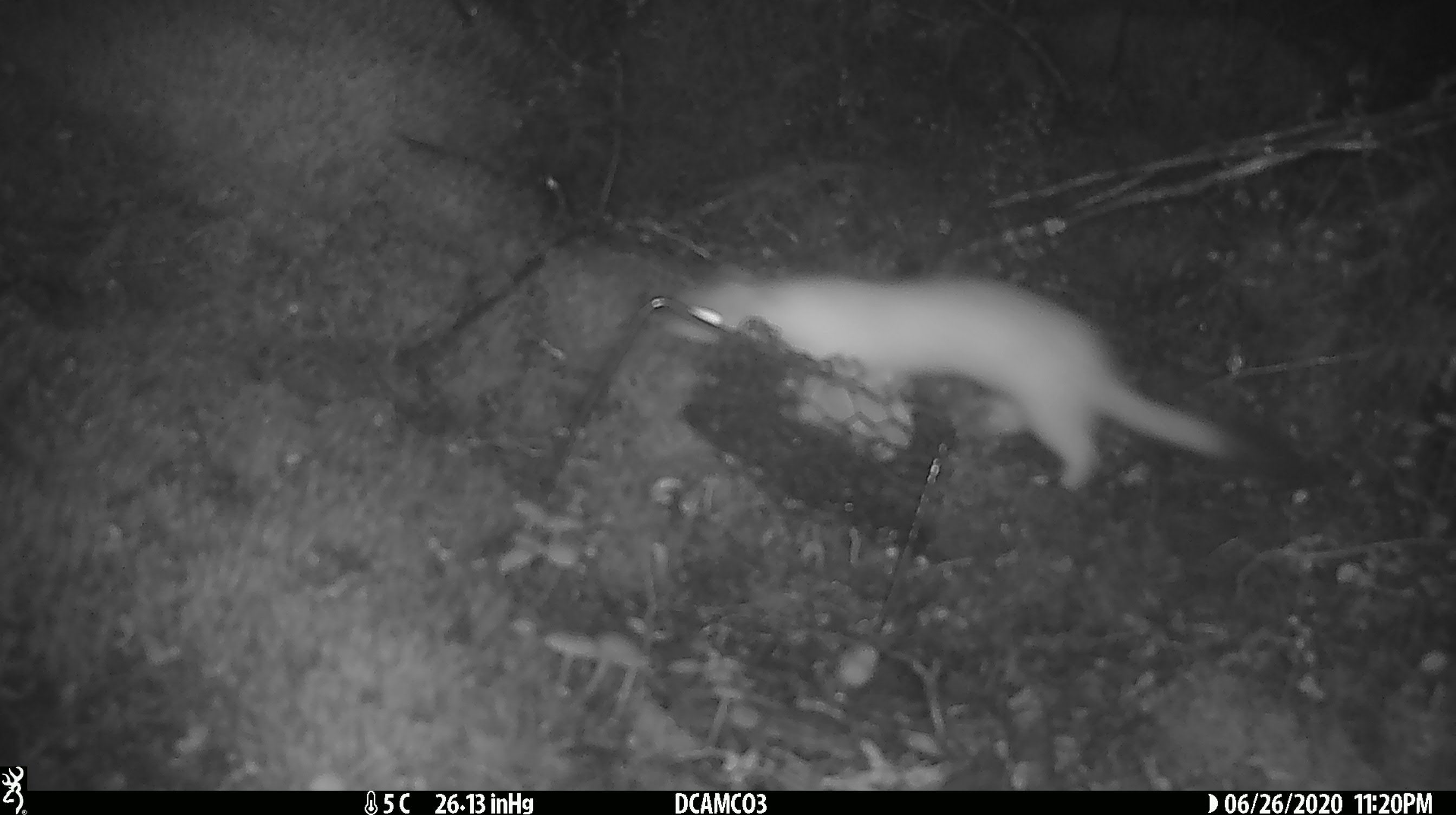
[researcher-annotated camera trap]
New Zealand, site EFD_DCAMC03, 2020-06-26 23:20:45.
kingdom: Animalia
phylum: Chordata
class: Mammalia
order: Carnivora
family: Mustelidae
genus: Mustela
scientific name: Mustela erminea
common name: stoat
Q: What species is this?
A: Stoat (Mustela erminea).